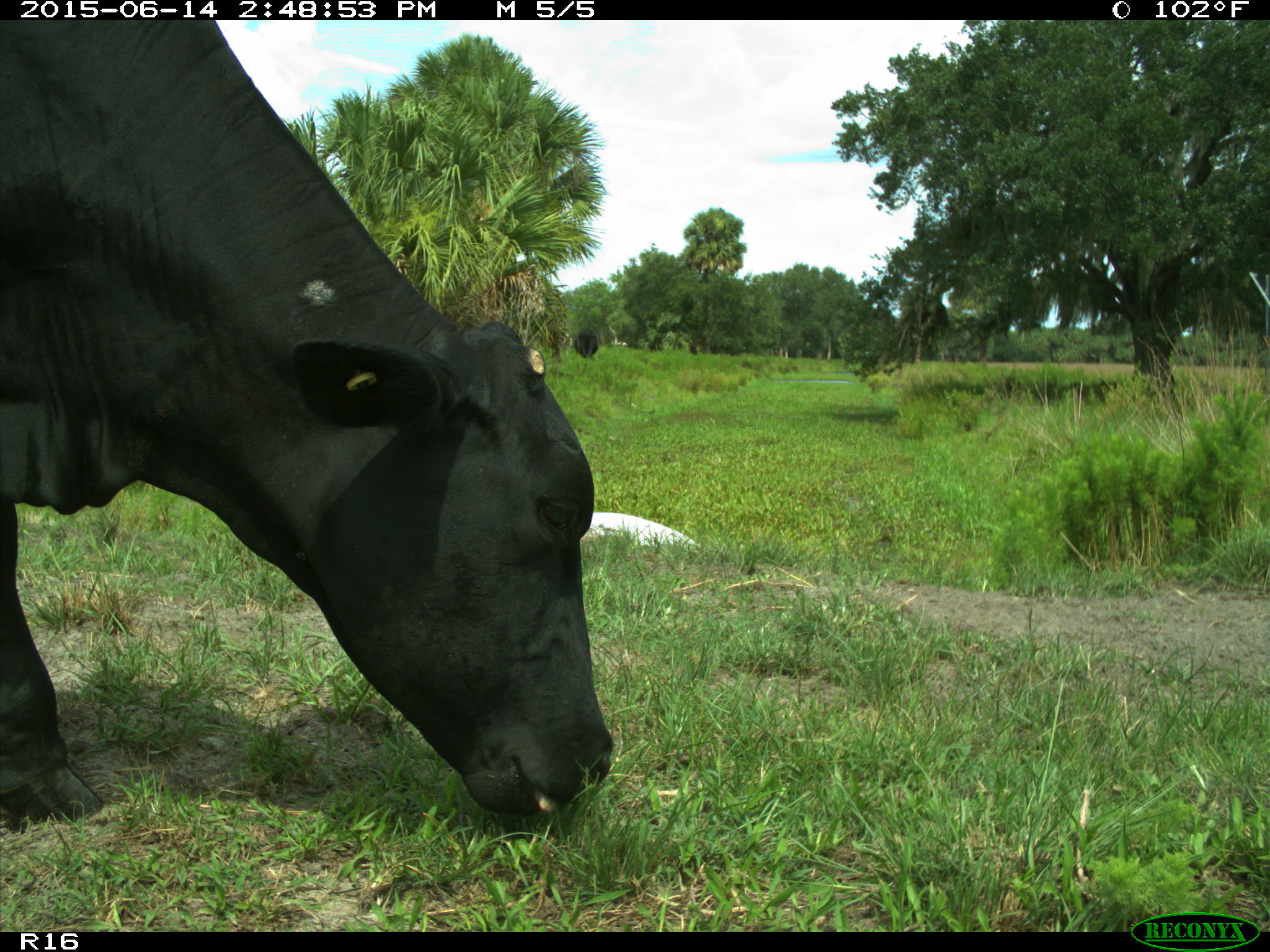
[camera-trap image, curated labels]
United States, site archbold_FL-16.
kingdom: Animalia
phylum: Chordata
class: Mammalia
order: Artiodactyla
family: Bovidae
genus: Bos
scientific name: Bos taurus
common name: domestic cow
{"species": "Bos taurus (domestic cow)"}